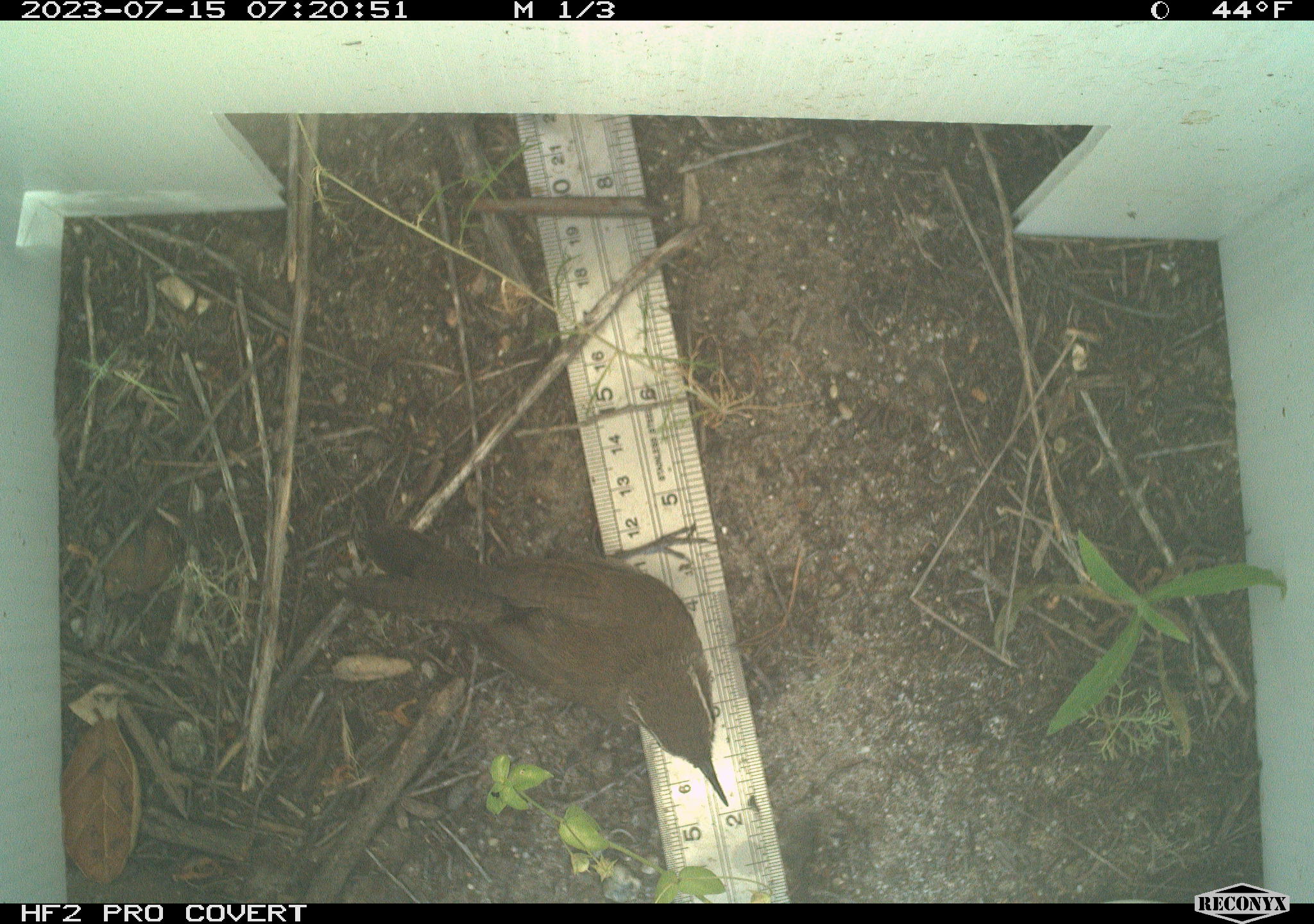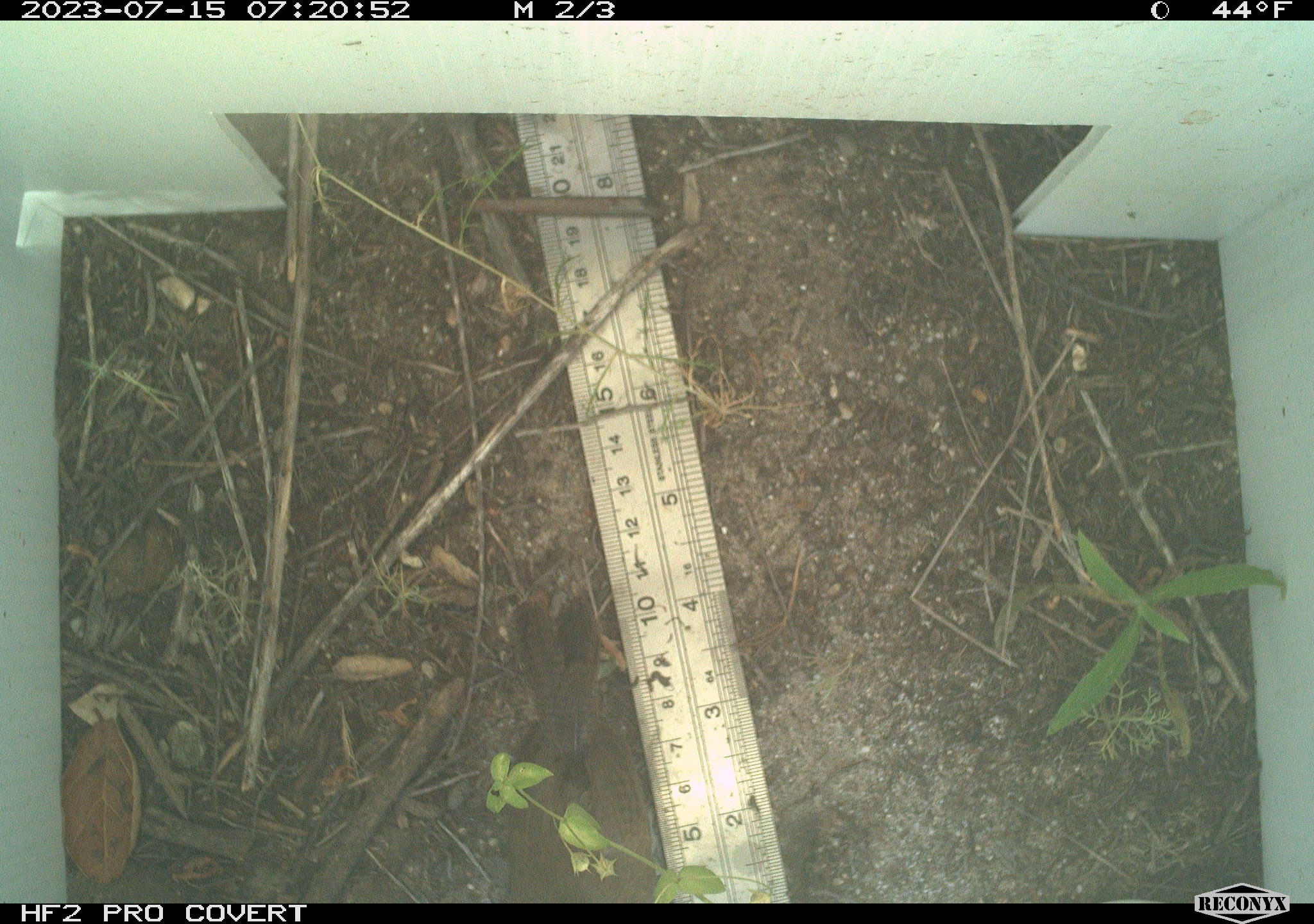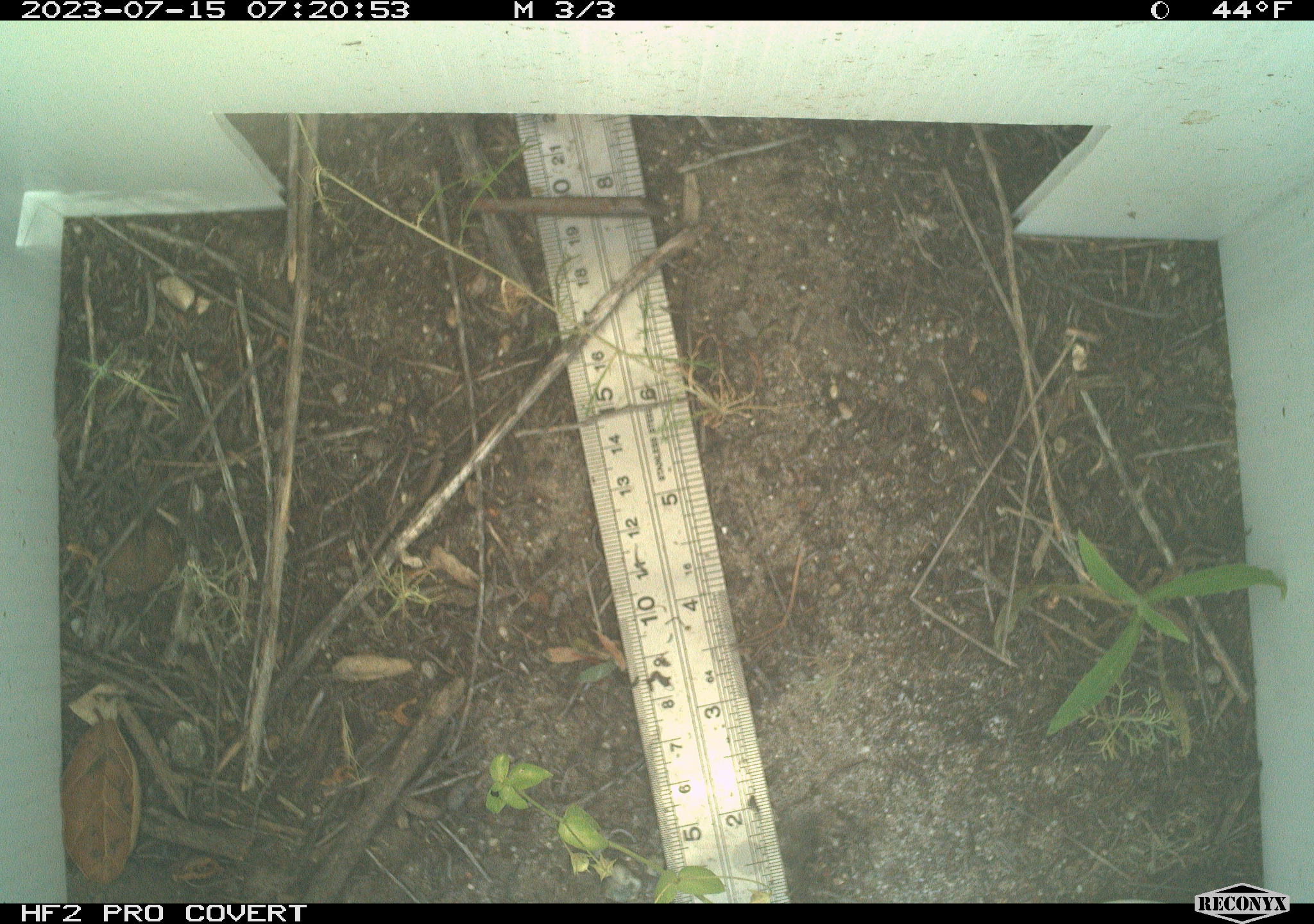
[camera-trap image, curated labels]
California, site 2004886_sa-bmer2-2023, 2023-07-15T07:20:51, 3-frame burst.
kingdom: Animalia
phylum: Chordata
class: Aves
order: Passeriformes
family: Troglodytidae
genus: Thryomanes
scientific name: Thryomanes bewickii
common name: bewick's wren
Bewick's wren (Thryomanes bewickii).